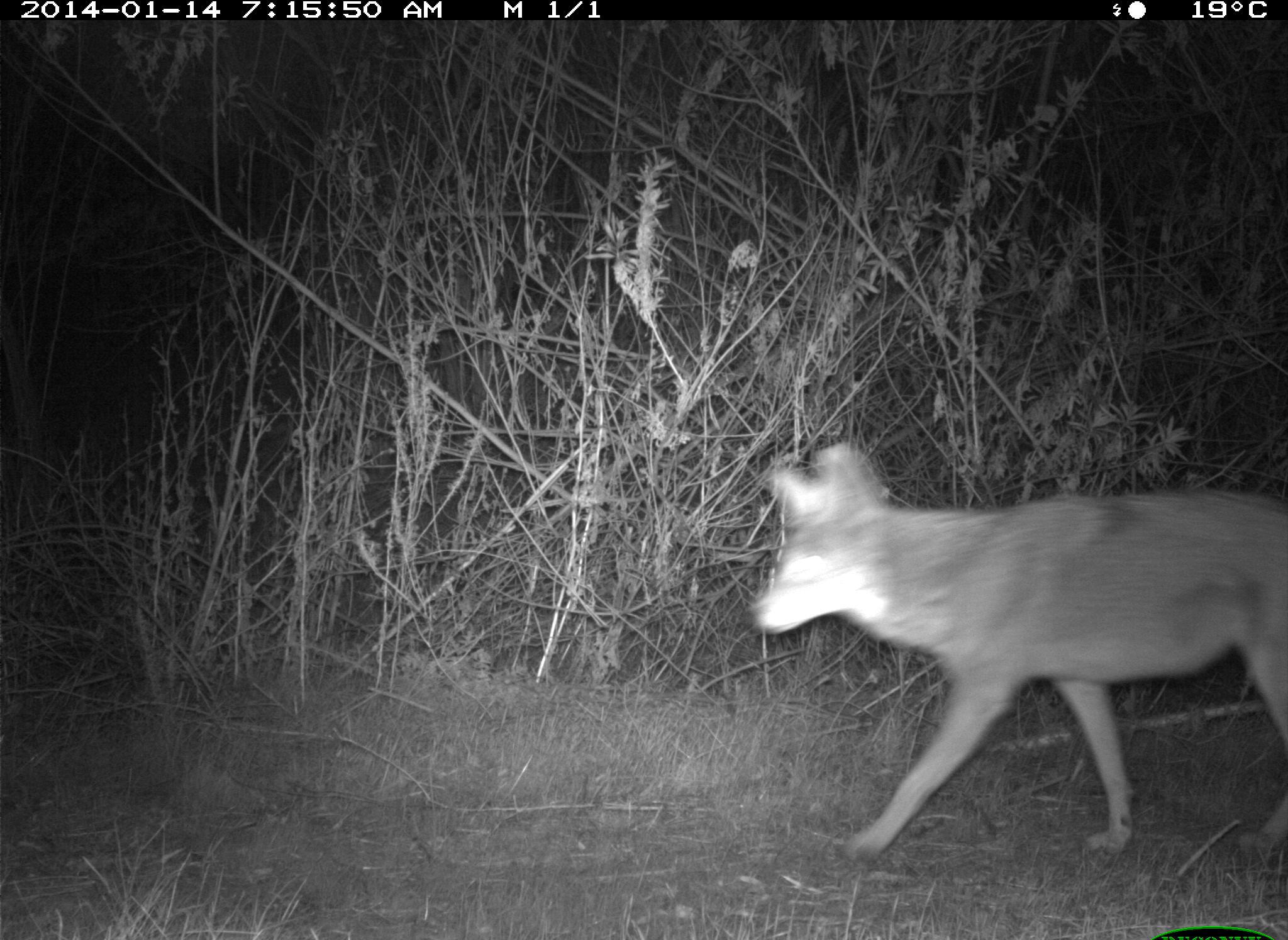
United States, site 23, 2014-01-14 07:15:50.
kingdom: Animalia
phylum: Chordata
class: Mammalia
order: Carnivora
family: Canidae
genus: Canis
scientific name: Canis latrans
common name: coyote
Coyote (Canis latrans).